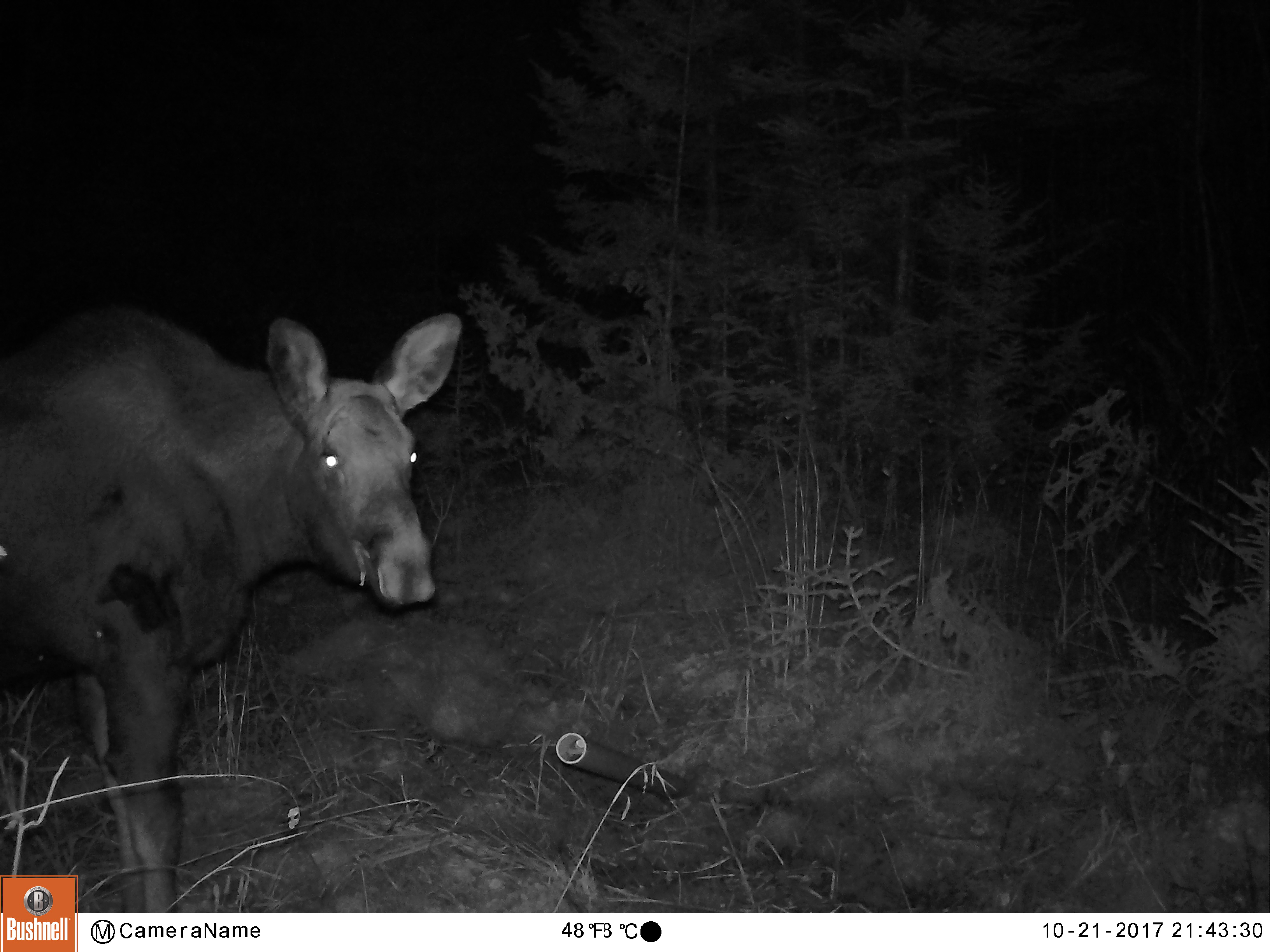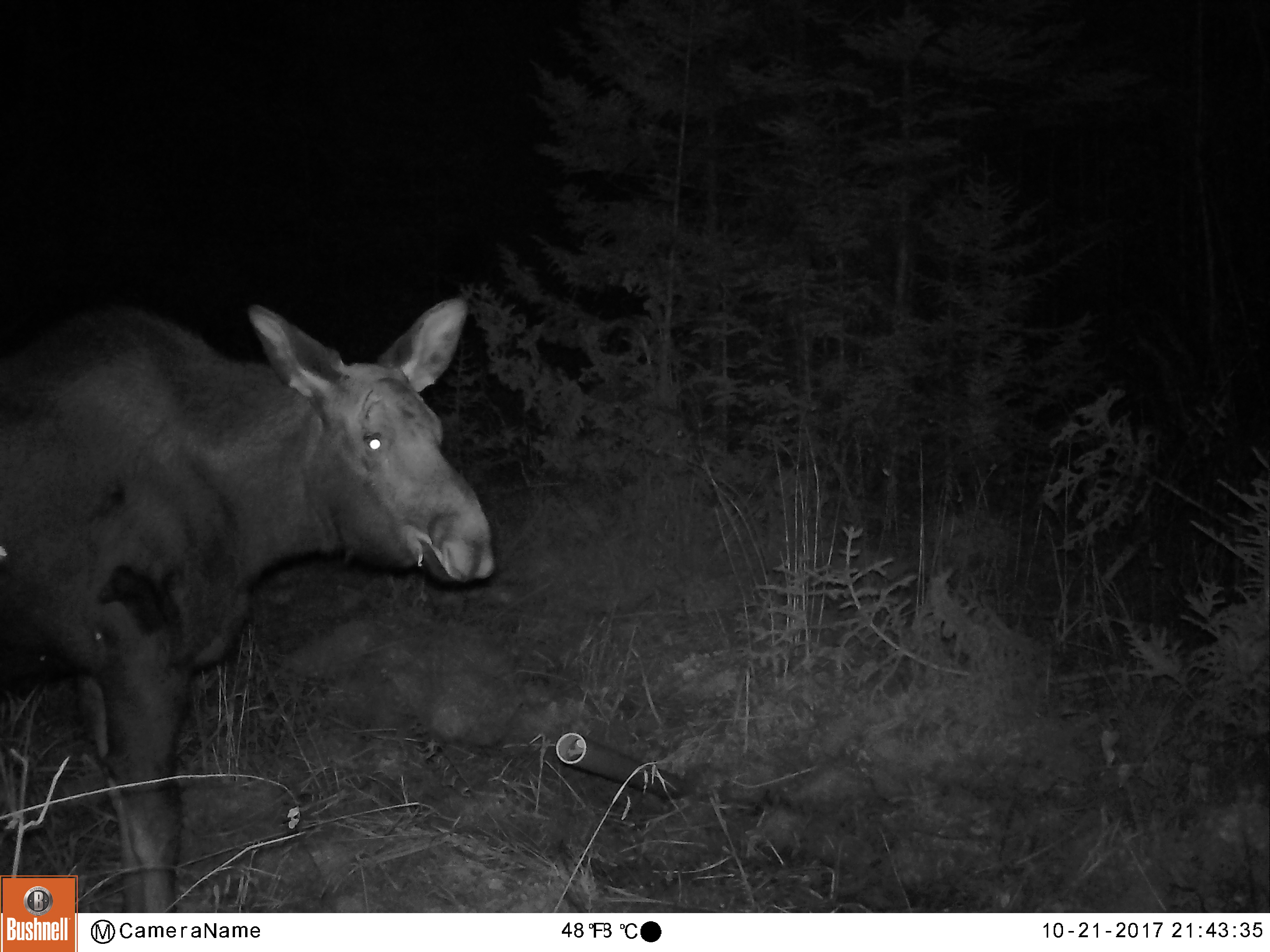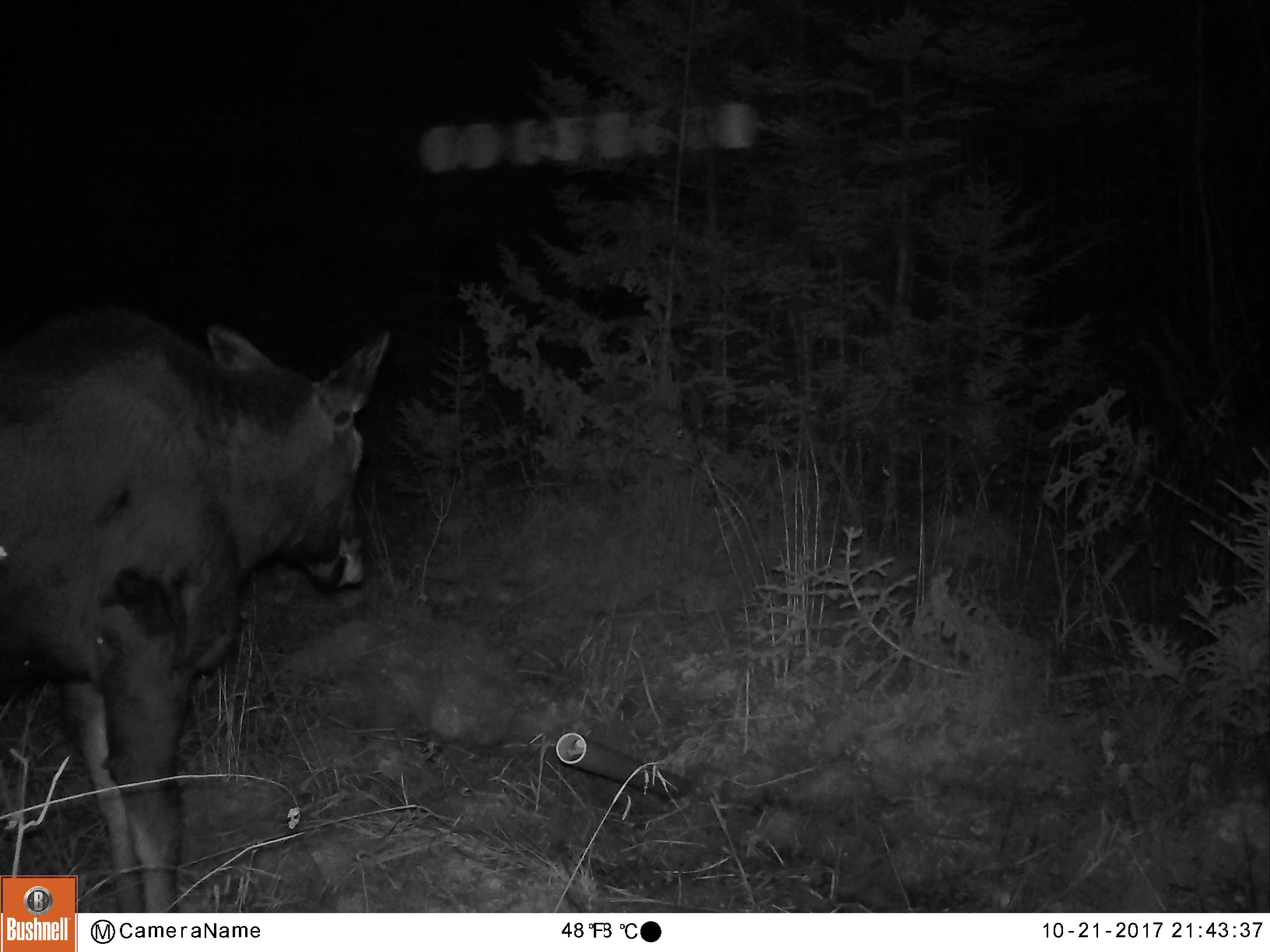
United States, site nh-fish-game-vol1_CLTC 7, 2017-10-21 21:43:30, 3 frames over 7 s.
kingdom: Animalia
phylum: Chordata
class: Mammalia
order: Artiodactyla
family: Cervidae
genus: Alces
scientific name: Alces alces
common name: moose